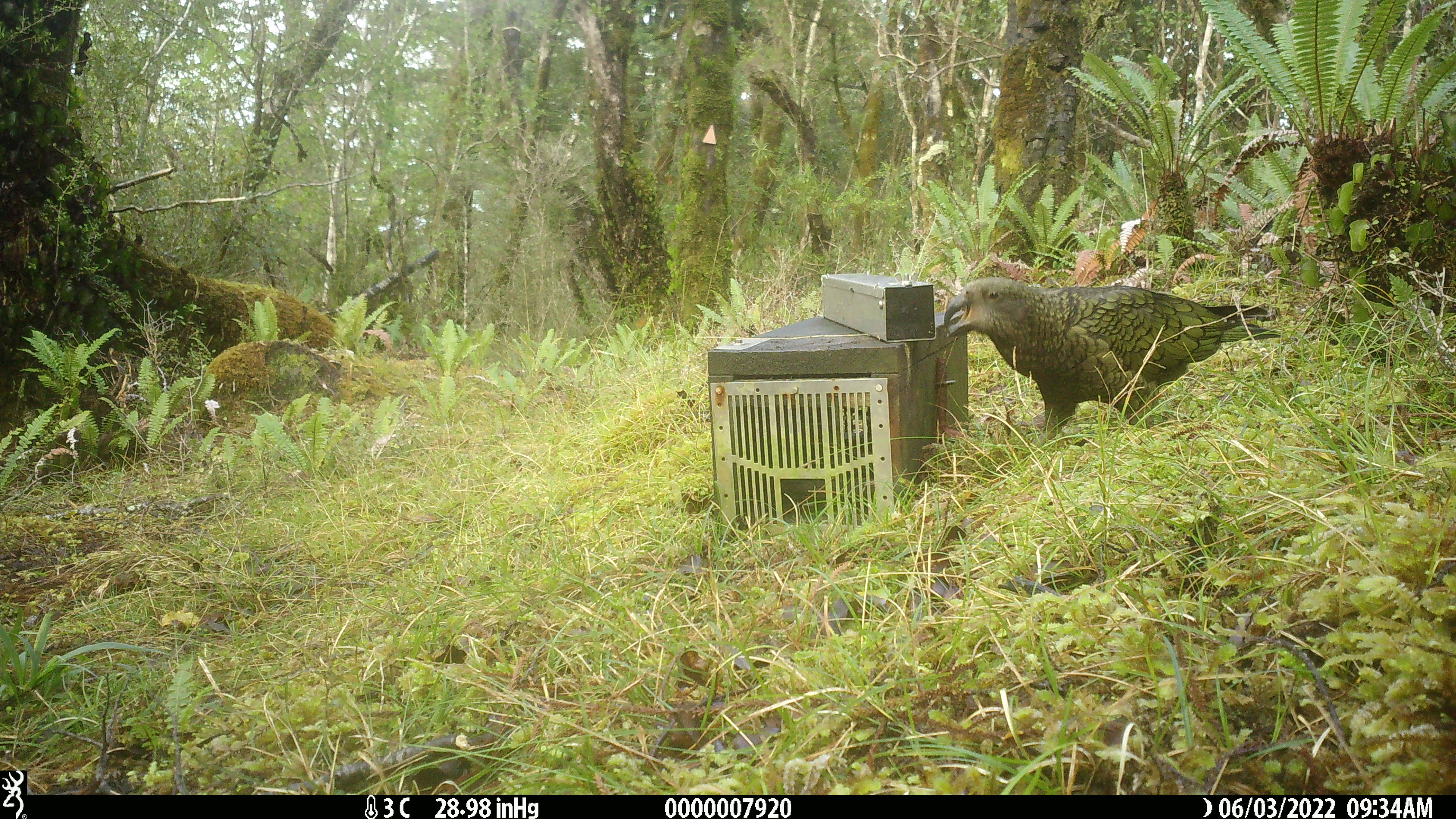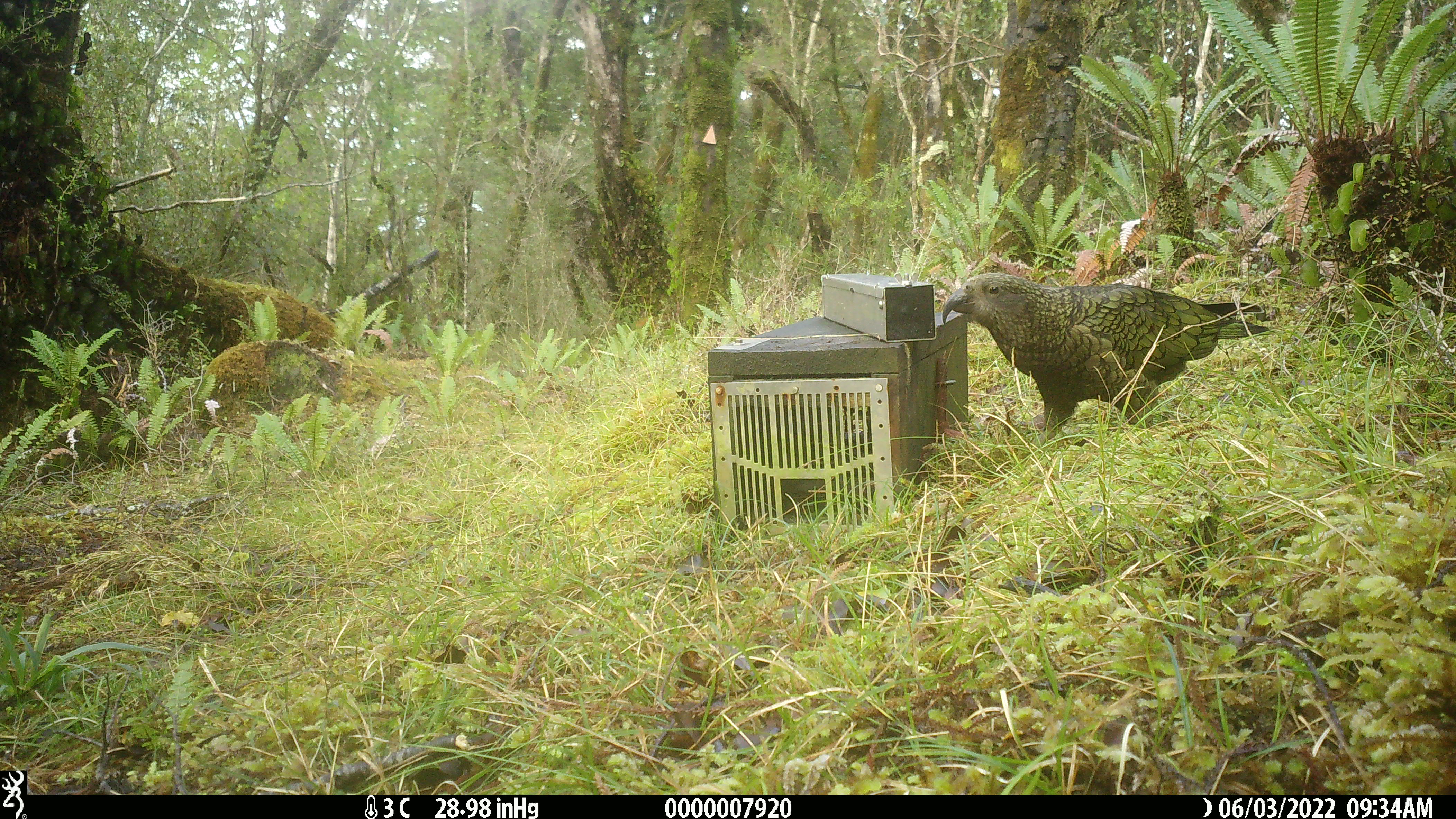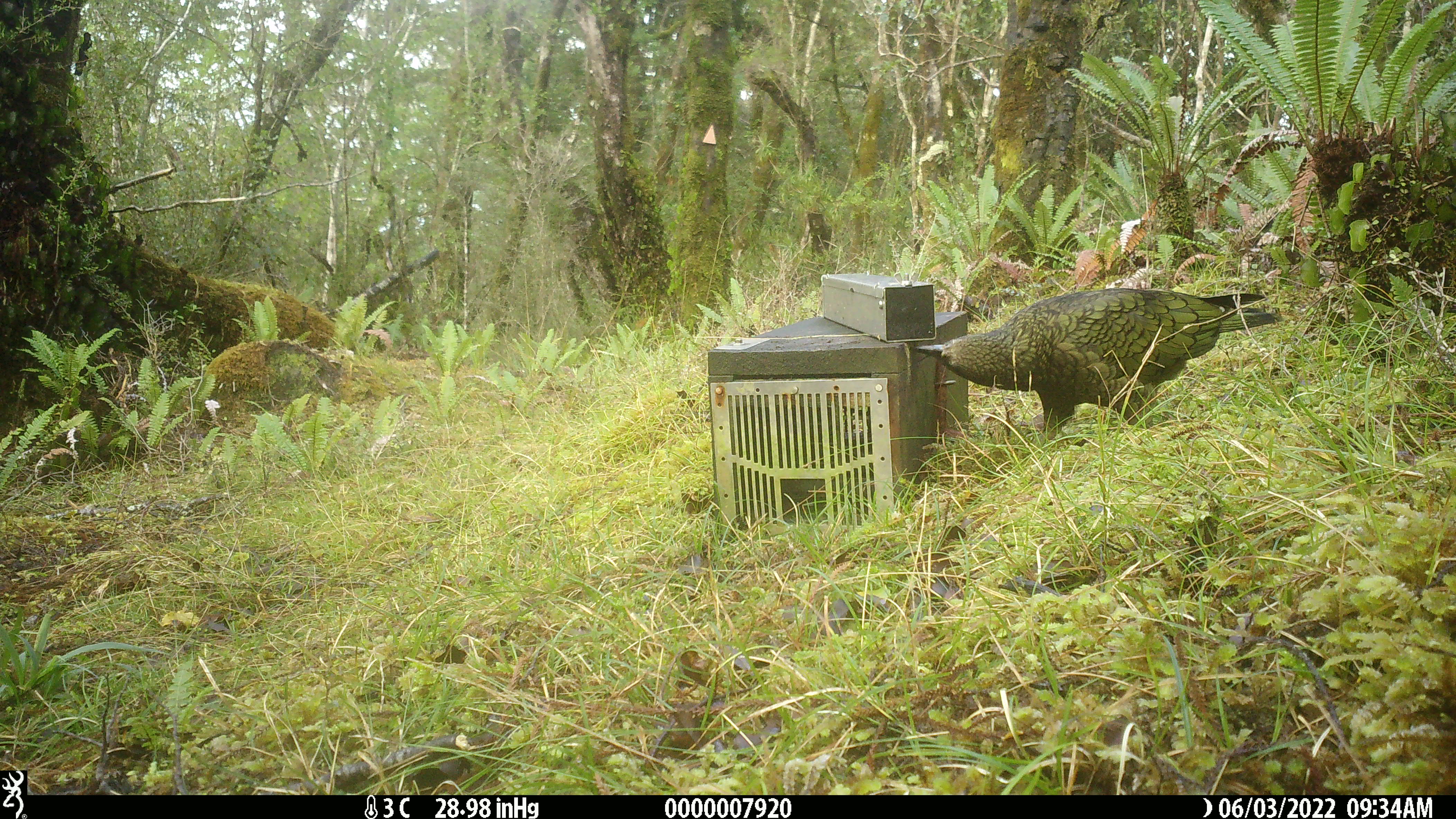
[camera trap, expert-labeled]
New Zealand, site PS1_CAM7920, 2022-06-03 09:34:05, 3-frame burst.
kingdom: Animalia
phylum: Chordata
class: Aves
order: Psittaciformes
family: Strigopidae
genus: Nestor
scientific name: Nestor notabilis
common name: kea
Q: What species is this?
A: Kea (Nestor notabilis).